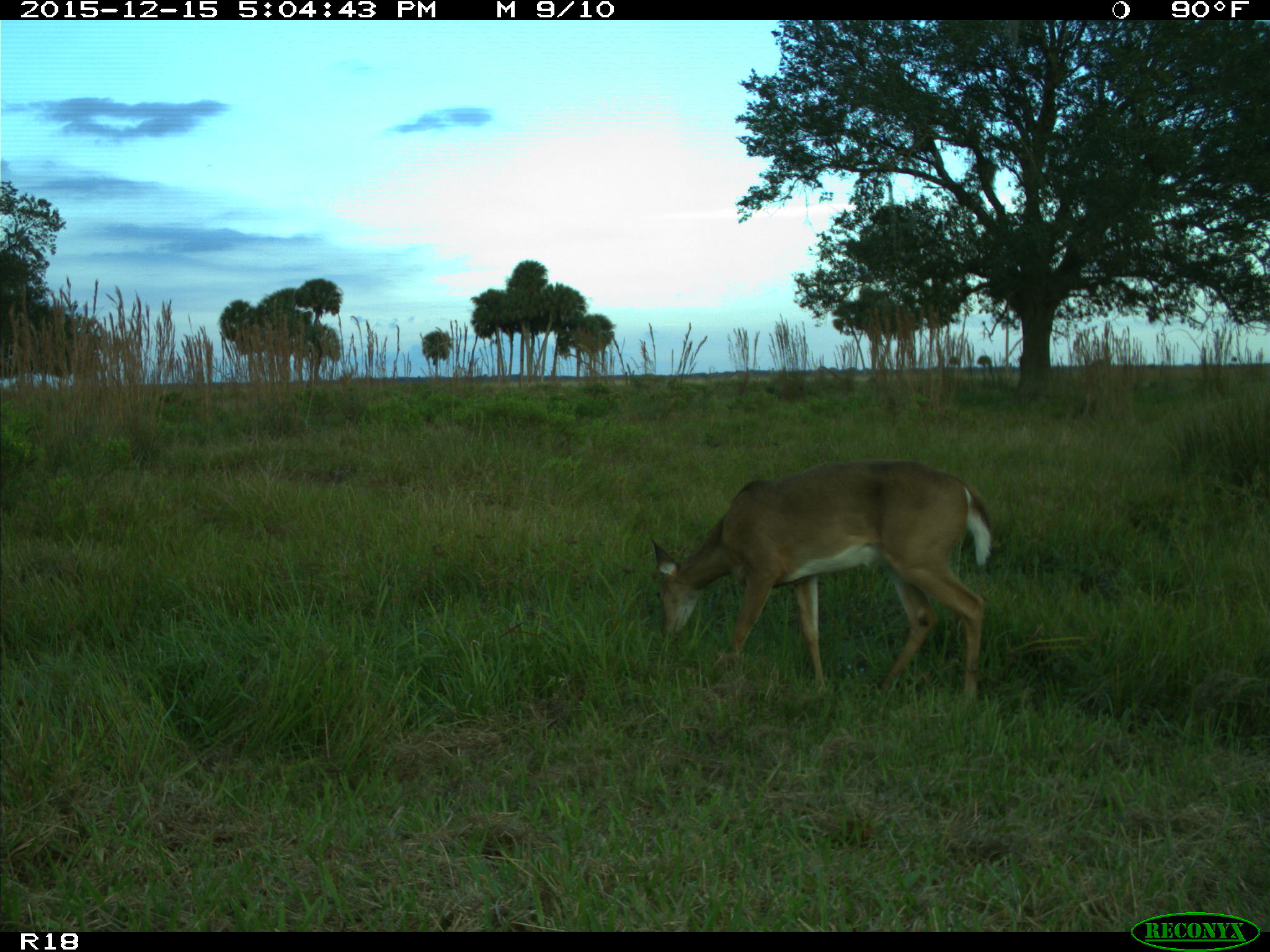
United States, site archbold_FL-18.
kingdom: Animalia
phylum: Chordata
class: Mammalia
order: Artiodactyla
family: Cervidae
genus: Odocoileus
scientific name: Odocoileus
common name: deer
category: unidentified deer